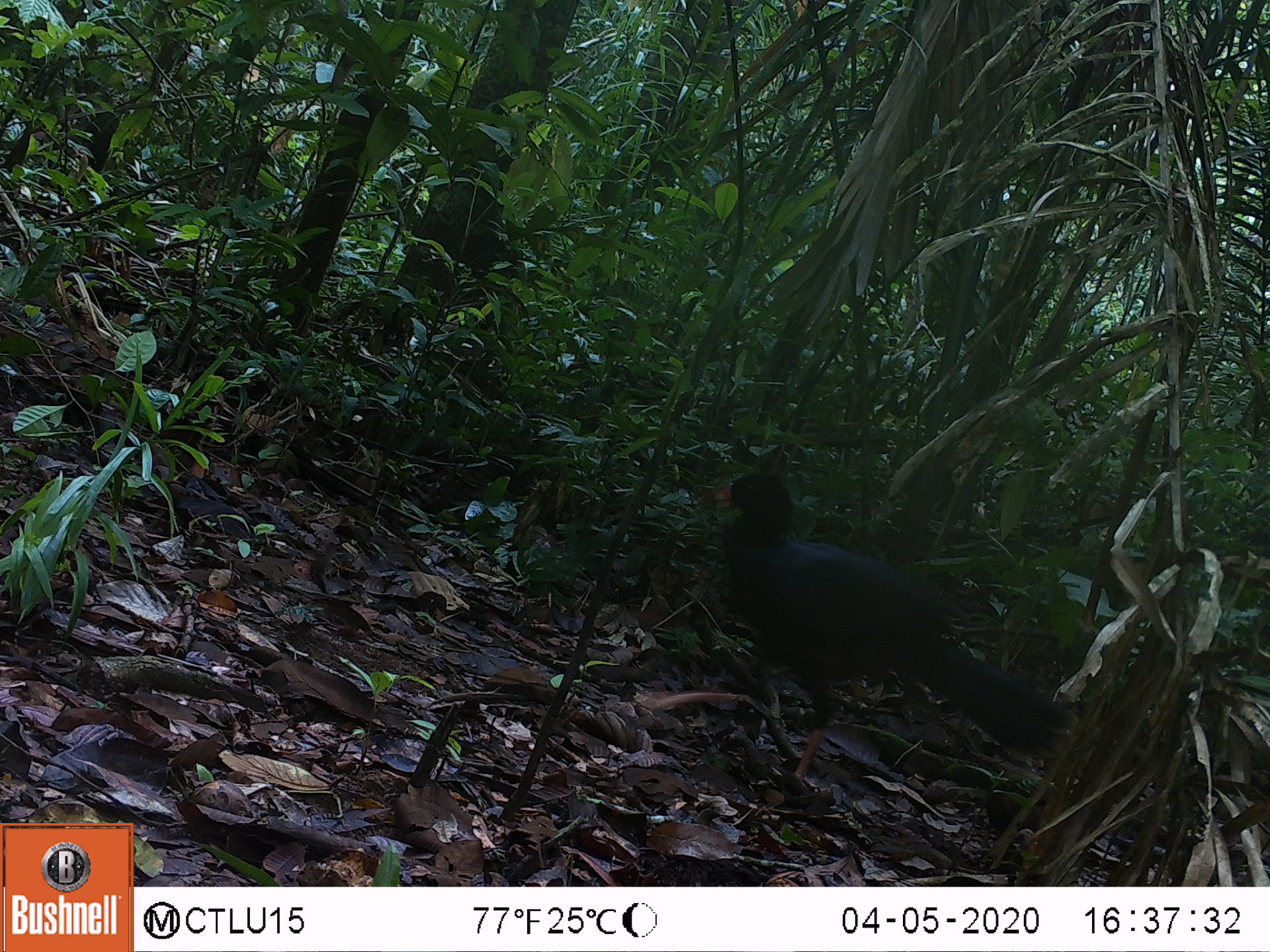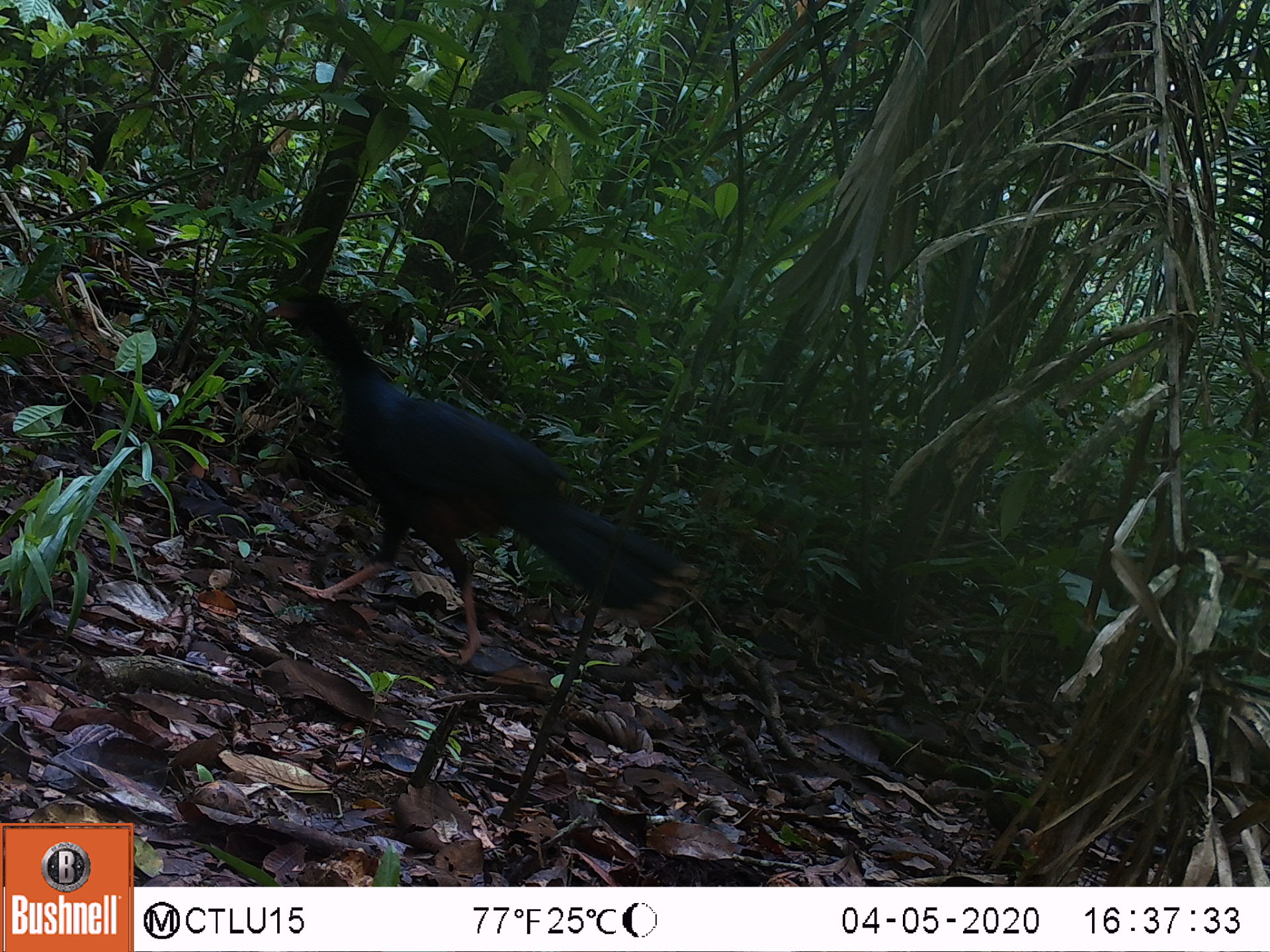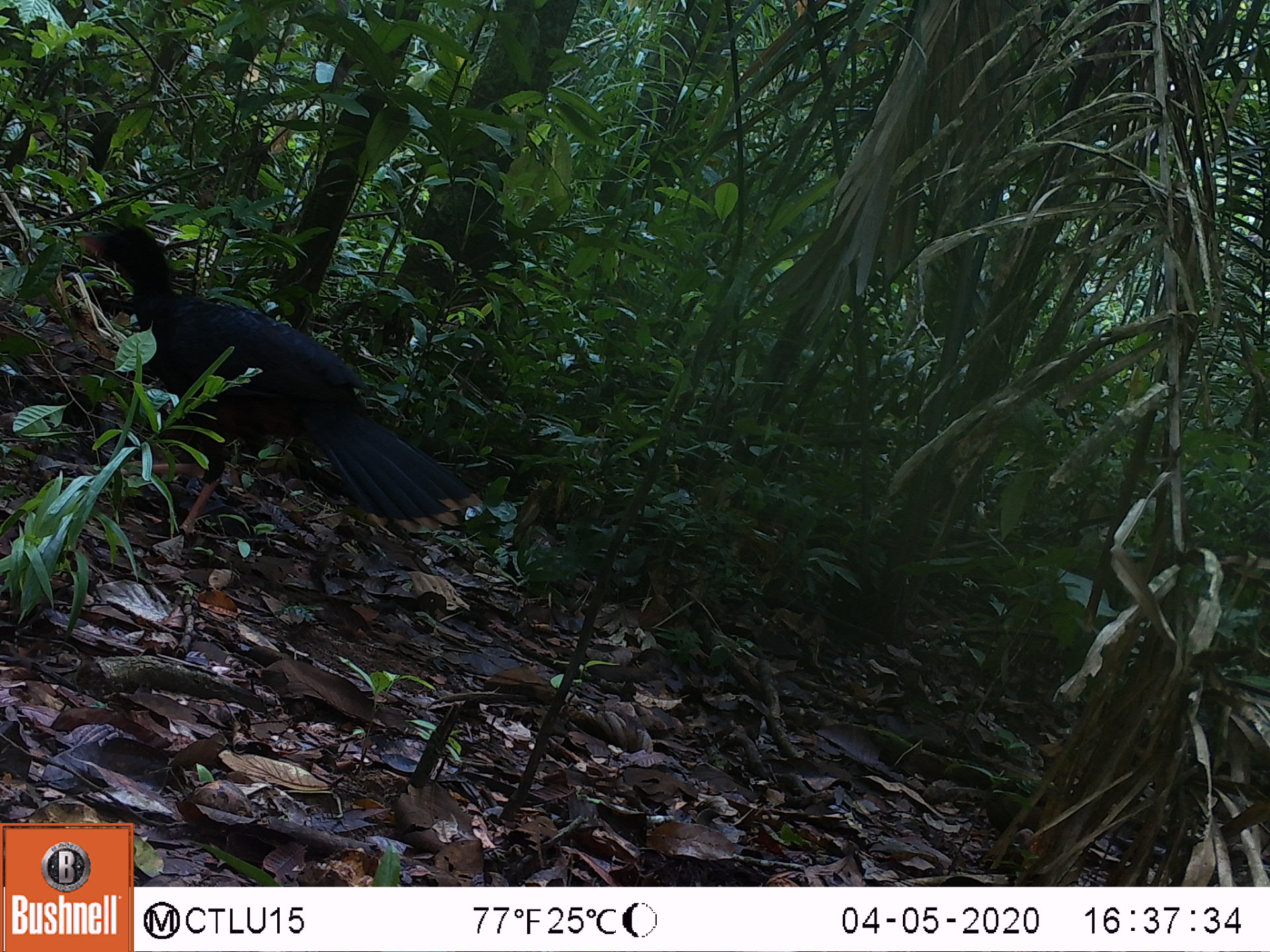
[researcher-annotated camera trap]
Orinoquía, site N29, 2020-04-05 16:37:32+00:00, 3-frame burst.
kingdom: Animalia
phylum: Chordata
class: Aves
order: Galliformes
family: Cracidae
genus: Mitu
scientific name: Mitu salvini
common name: salvin's currasow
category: salvins curassow